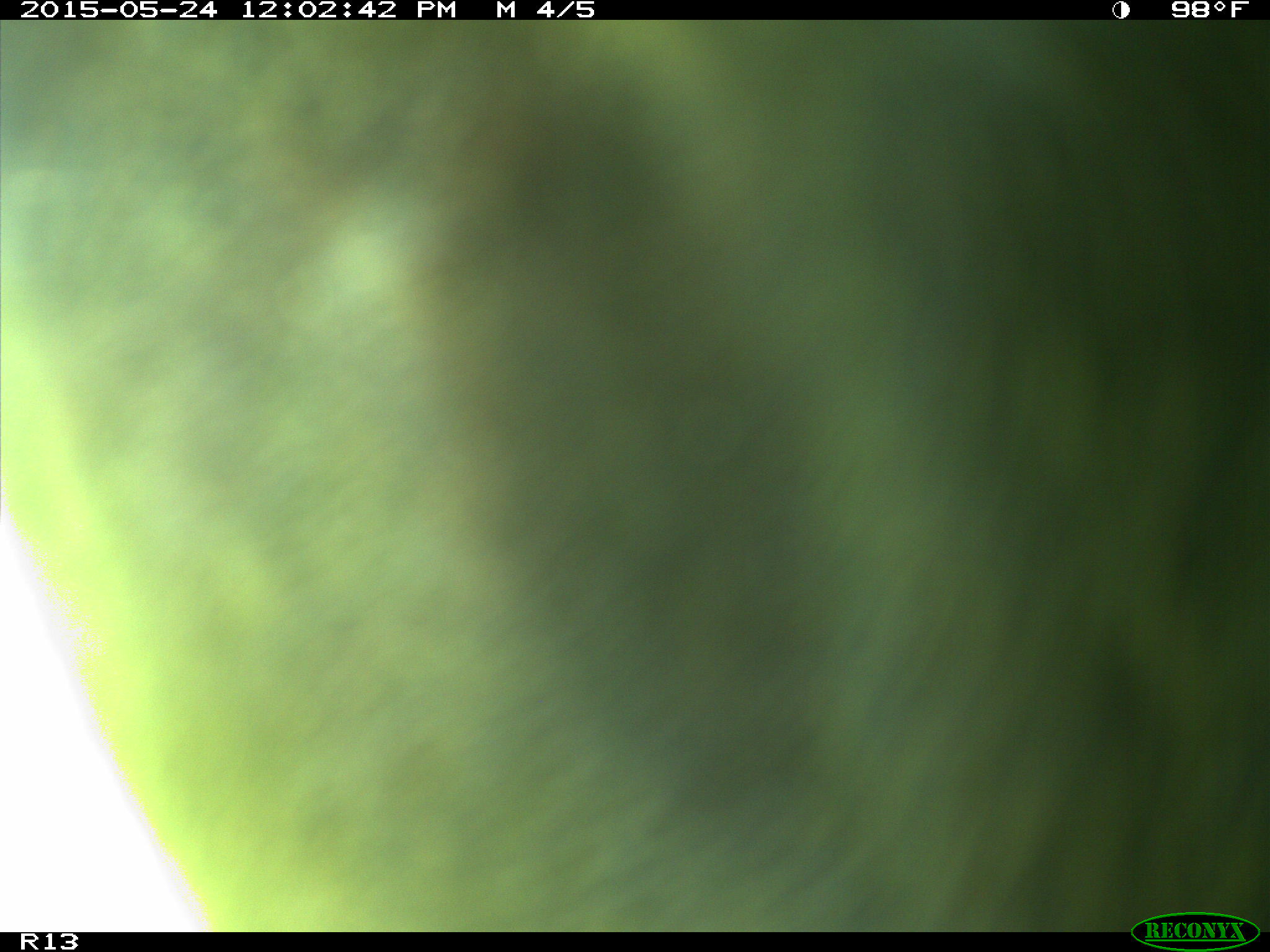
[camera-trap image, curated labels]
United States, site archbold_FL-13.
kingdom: Animalia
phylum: Chordata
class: Mammalia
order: Artiodactyla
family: Bovidae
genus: Bos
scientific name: Bos taurus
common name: domestic cow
Bos taurus (domestic cow).